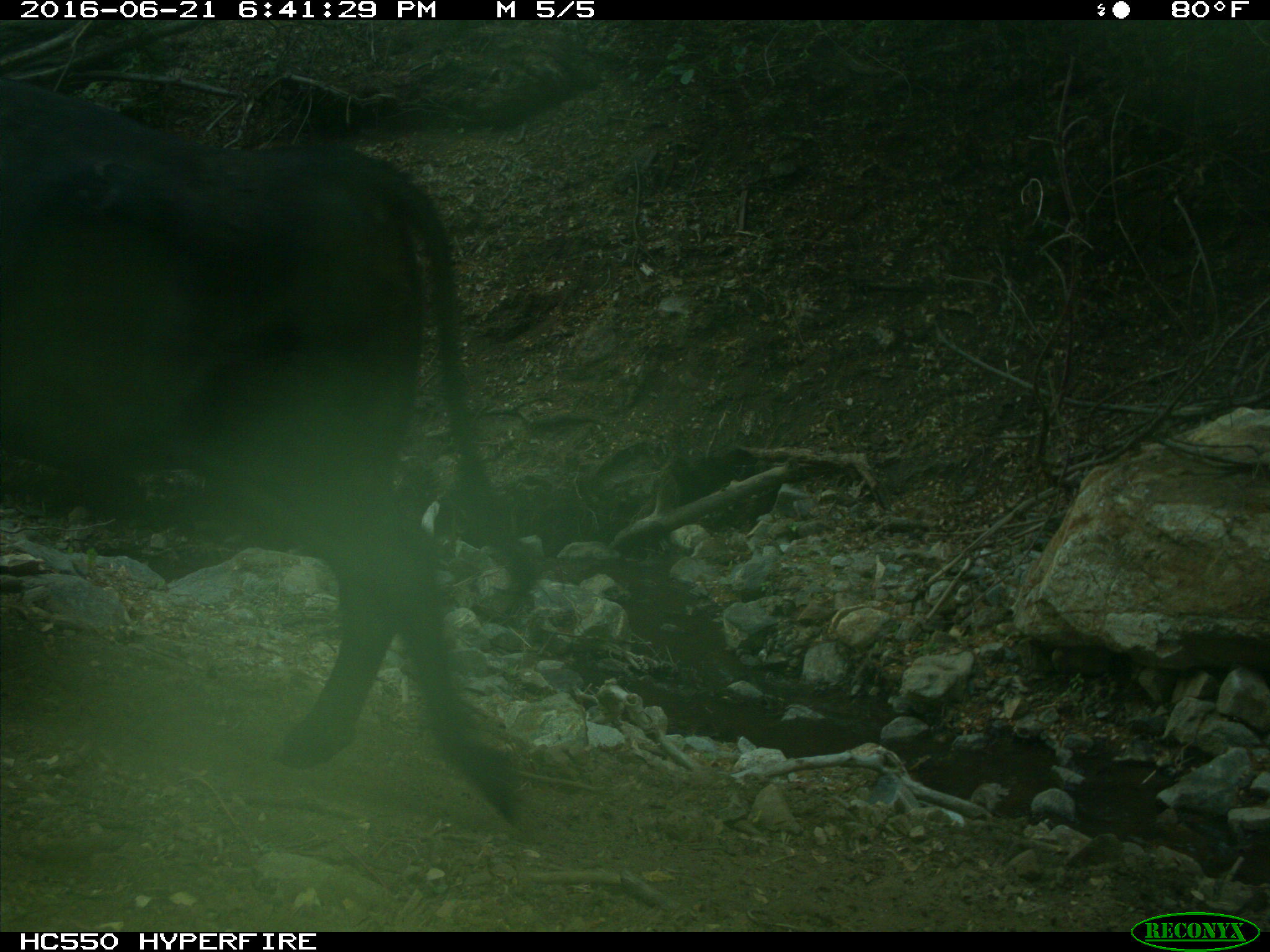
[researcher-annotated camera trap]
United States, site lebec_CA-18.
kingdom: Animalia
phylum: Chordata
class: Mammalia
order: Artiodactyla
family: Bovidae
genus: Bos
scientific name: Bos taurus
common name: domestic cow